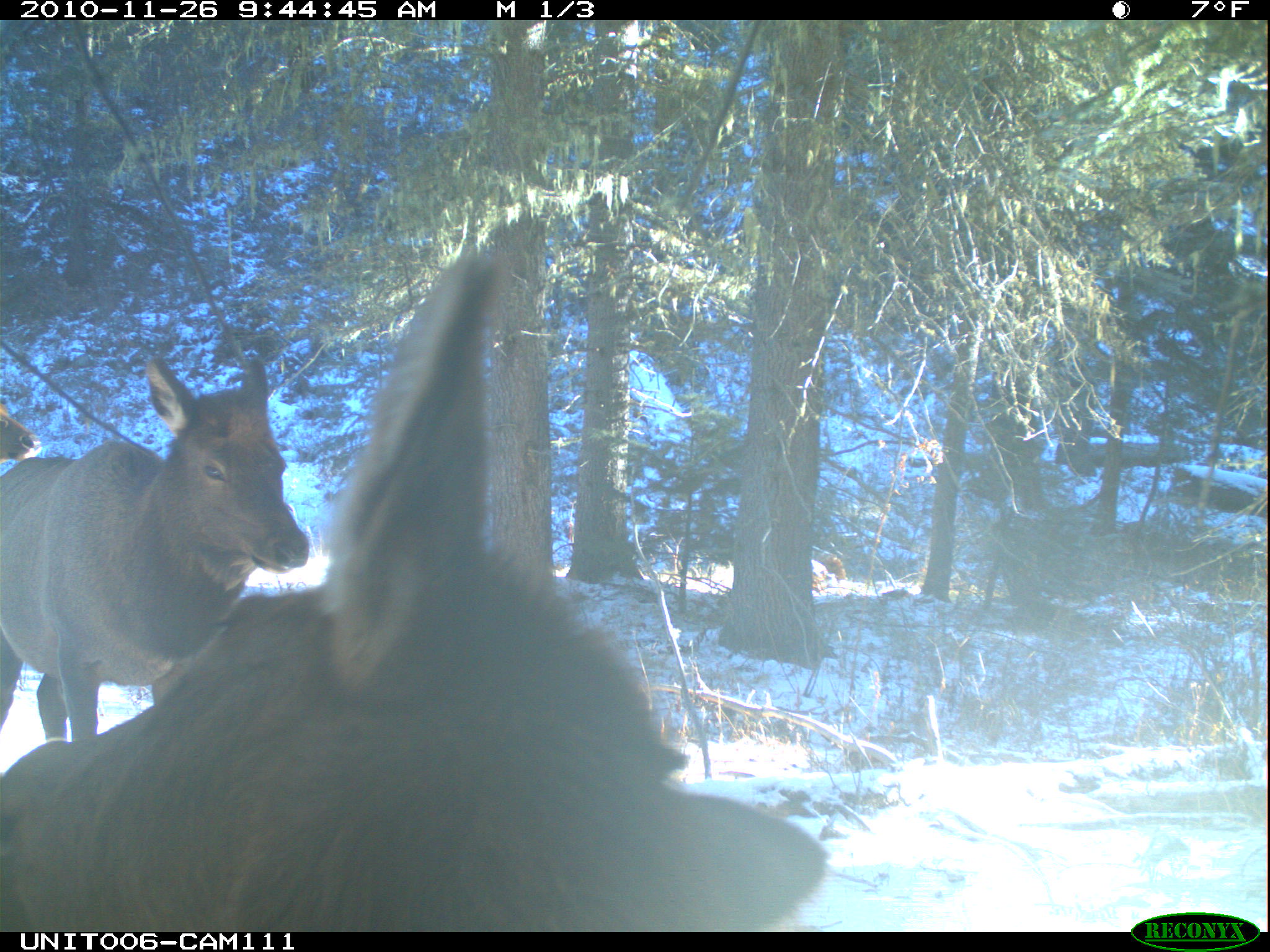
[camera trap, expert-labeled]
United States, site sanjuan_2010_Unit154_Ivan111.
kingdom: Animalia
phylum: Chordata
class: Mammalia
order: Artiodactyla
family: Cervidae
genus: Cervus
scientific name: Cervus elaphus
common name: red deer